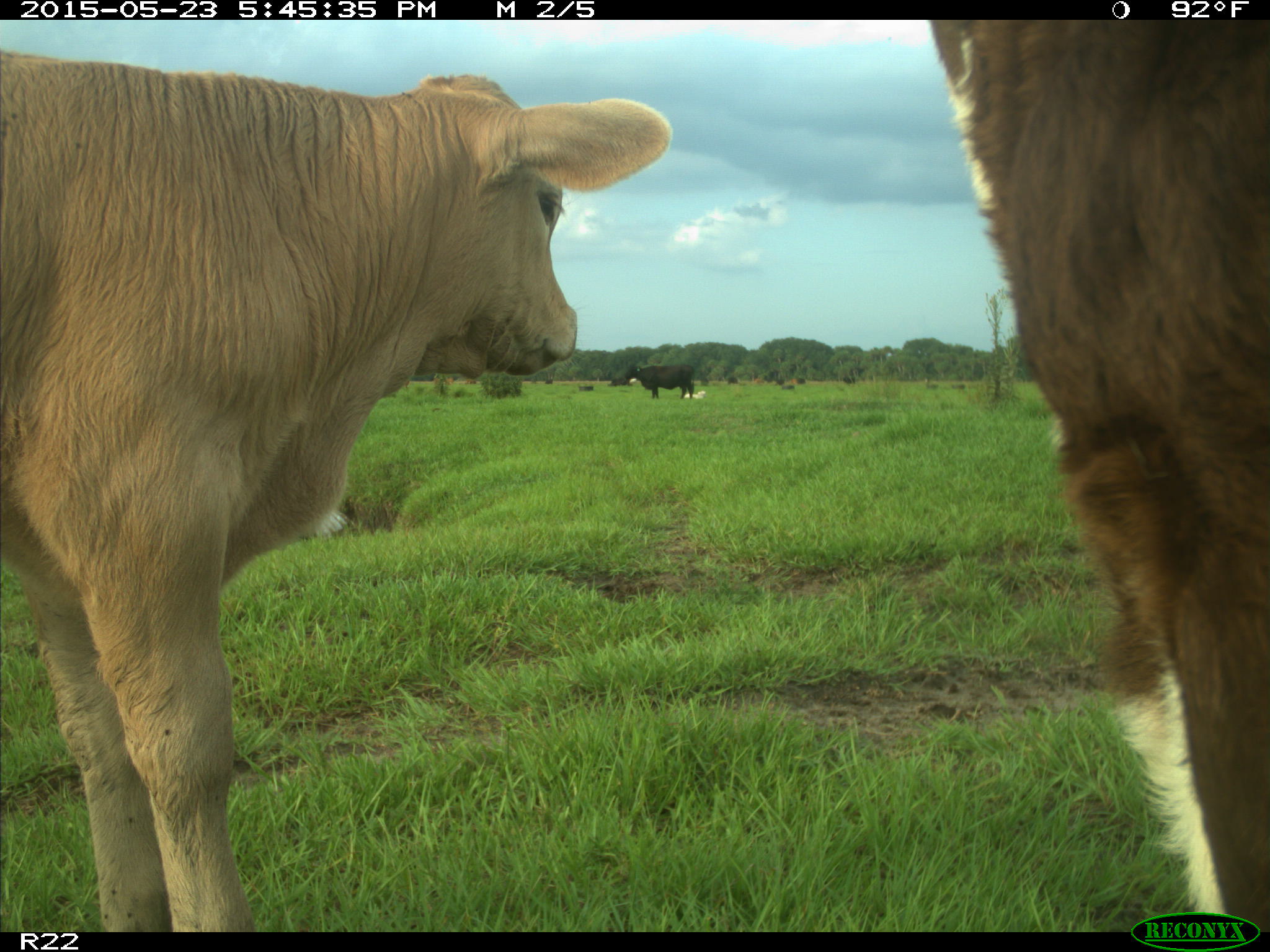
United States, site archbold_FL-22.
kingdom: Animalia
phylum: Chordata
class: Mammalia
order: Artiodactyla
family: Bovidae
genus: Bos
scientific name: Bos taurus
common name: domestic cow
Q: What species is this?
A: Bos taurus (domestic cow).